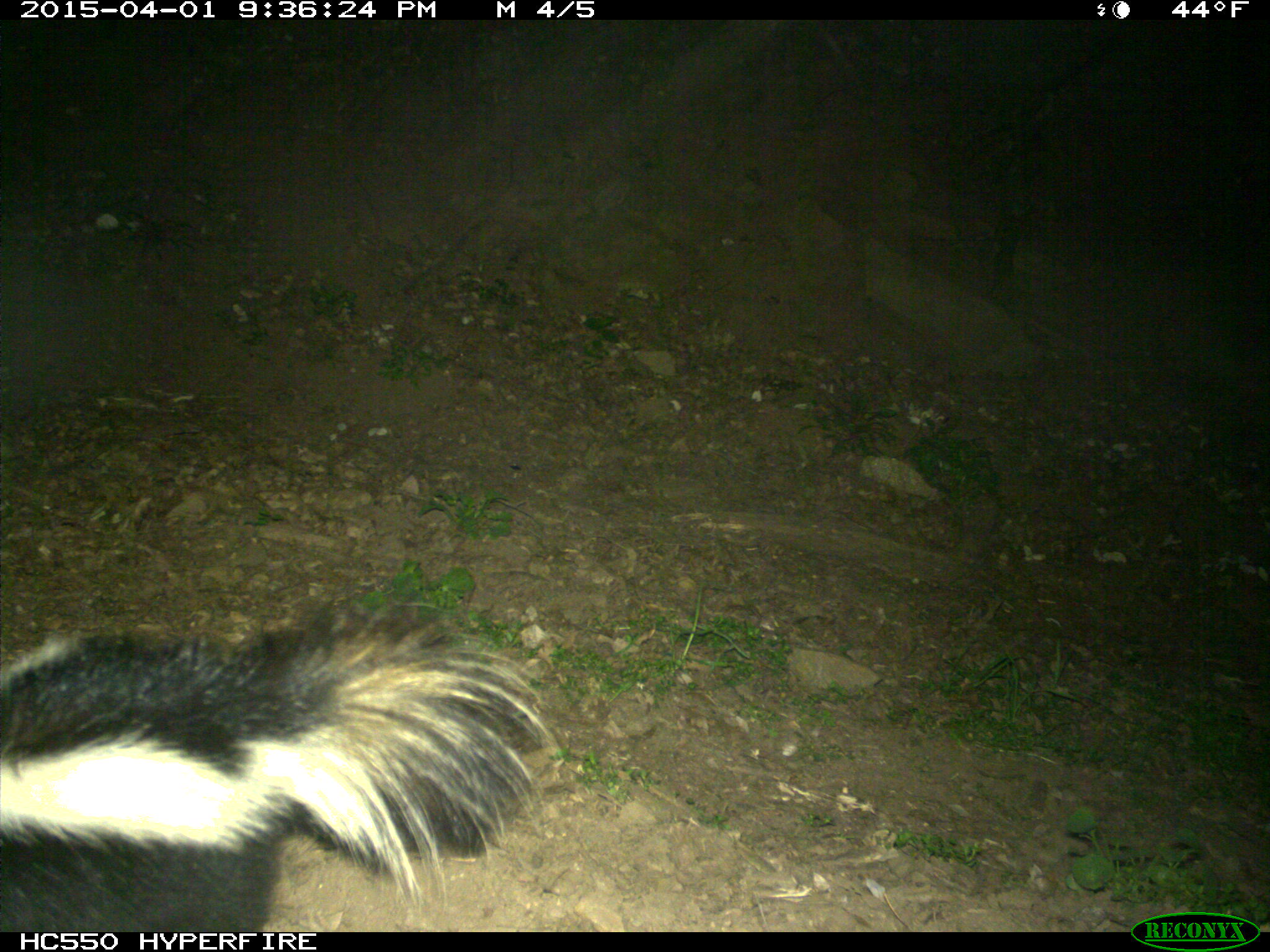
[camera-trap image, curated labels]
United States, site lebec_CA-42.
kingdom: Animalia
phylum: Chordata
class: Mammalia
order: Carnivora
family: Mephitidae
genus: Mephitis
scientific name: Mephitis mephitis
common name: striped skunk